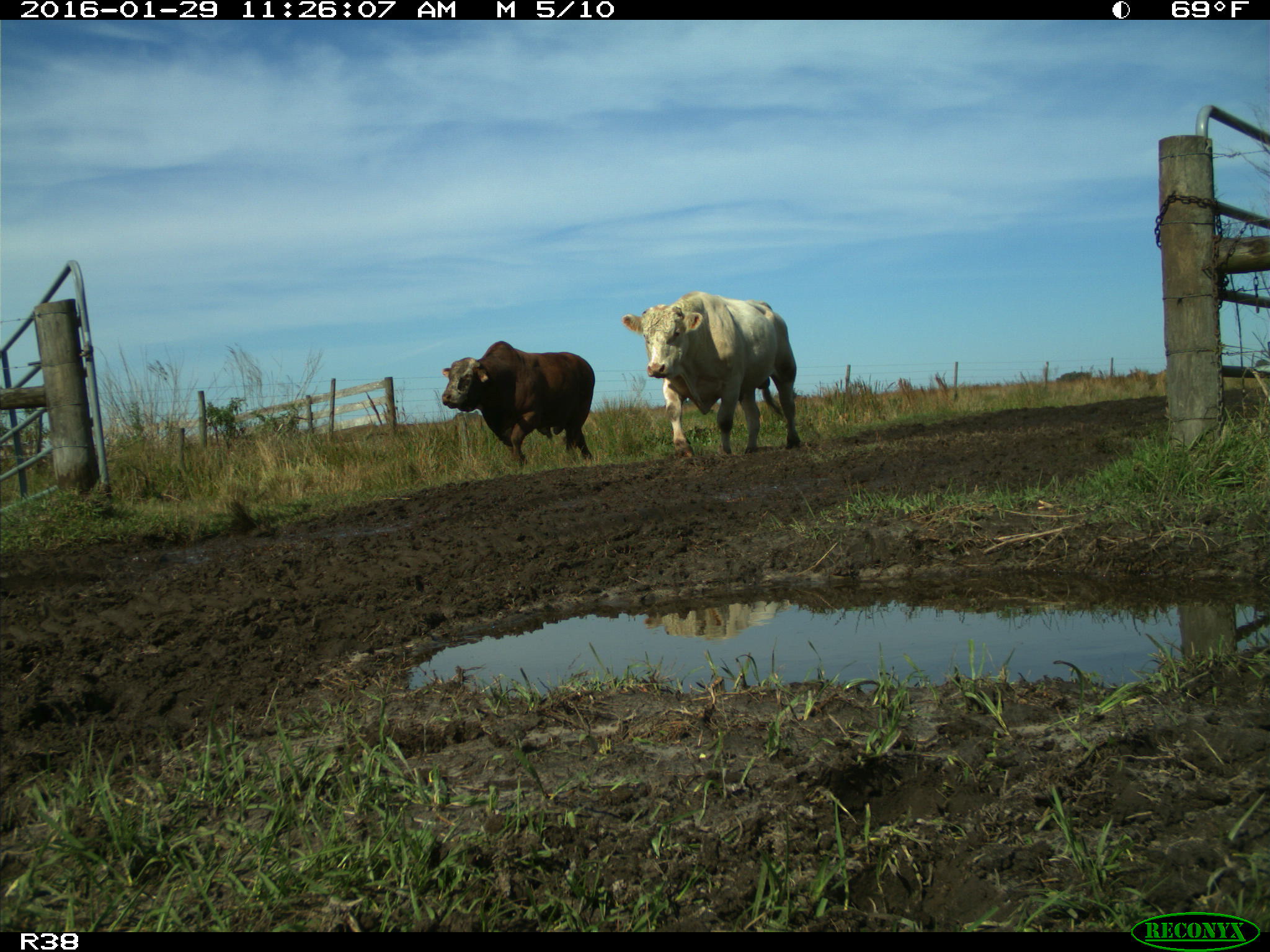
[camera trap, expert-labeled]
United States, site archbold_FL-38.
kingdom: Animalia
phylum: Chordata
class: Mammalia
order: Artiodactyla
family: Bovidae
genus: Bos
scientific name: Bos taurus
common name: domestic cow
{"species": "Bos taurus (domestic cow)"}